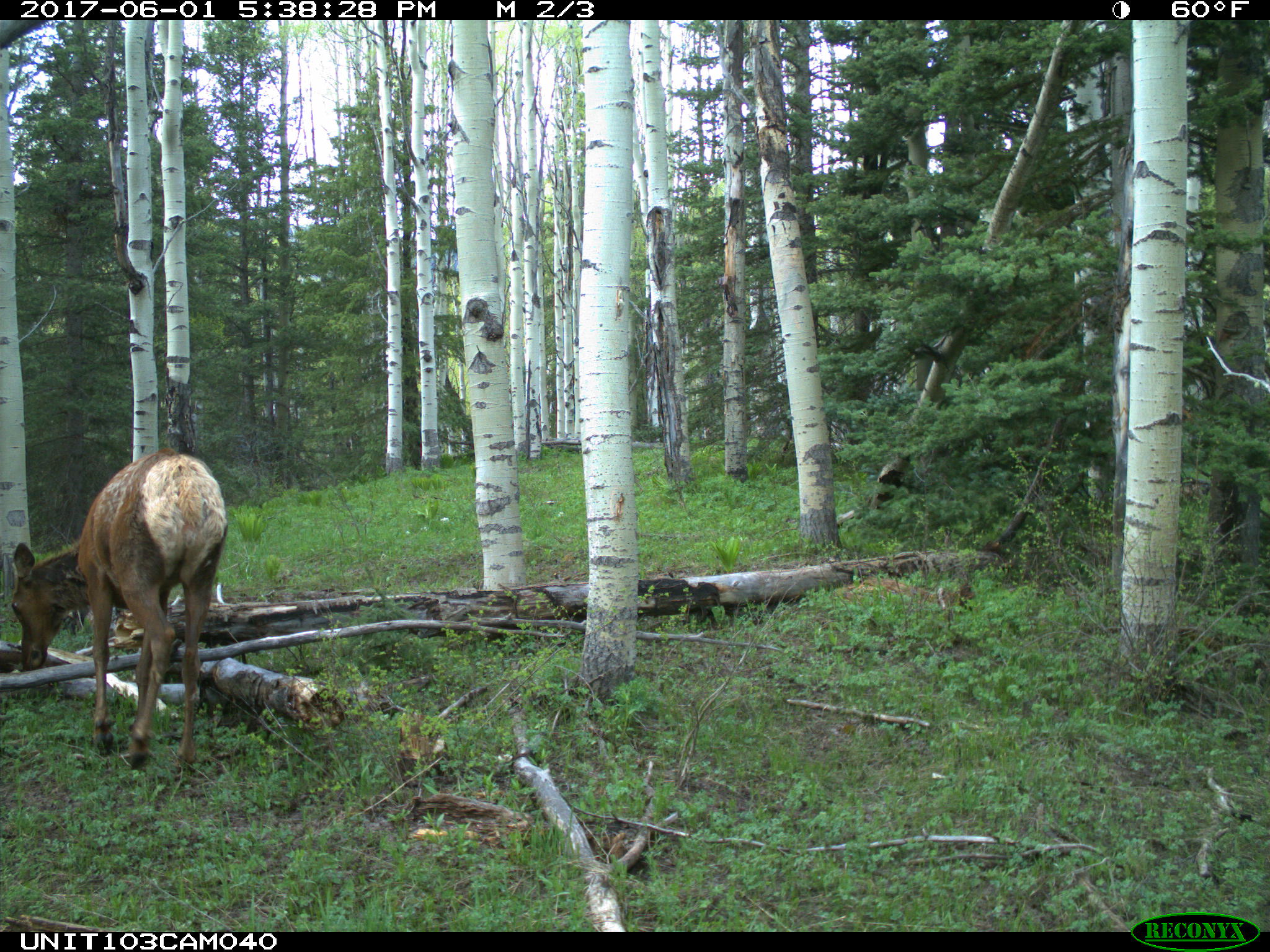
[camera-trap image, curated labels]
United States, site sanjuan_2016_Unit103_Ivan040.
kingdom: Animalia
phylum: Chordata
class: Mammalia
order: Artiodactyla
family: Cervidae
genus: Cervus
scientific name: Cervus elaphus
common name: red deer